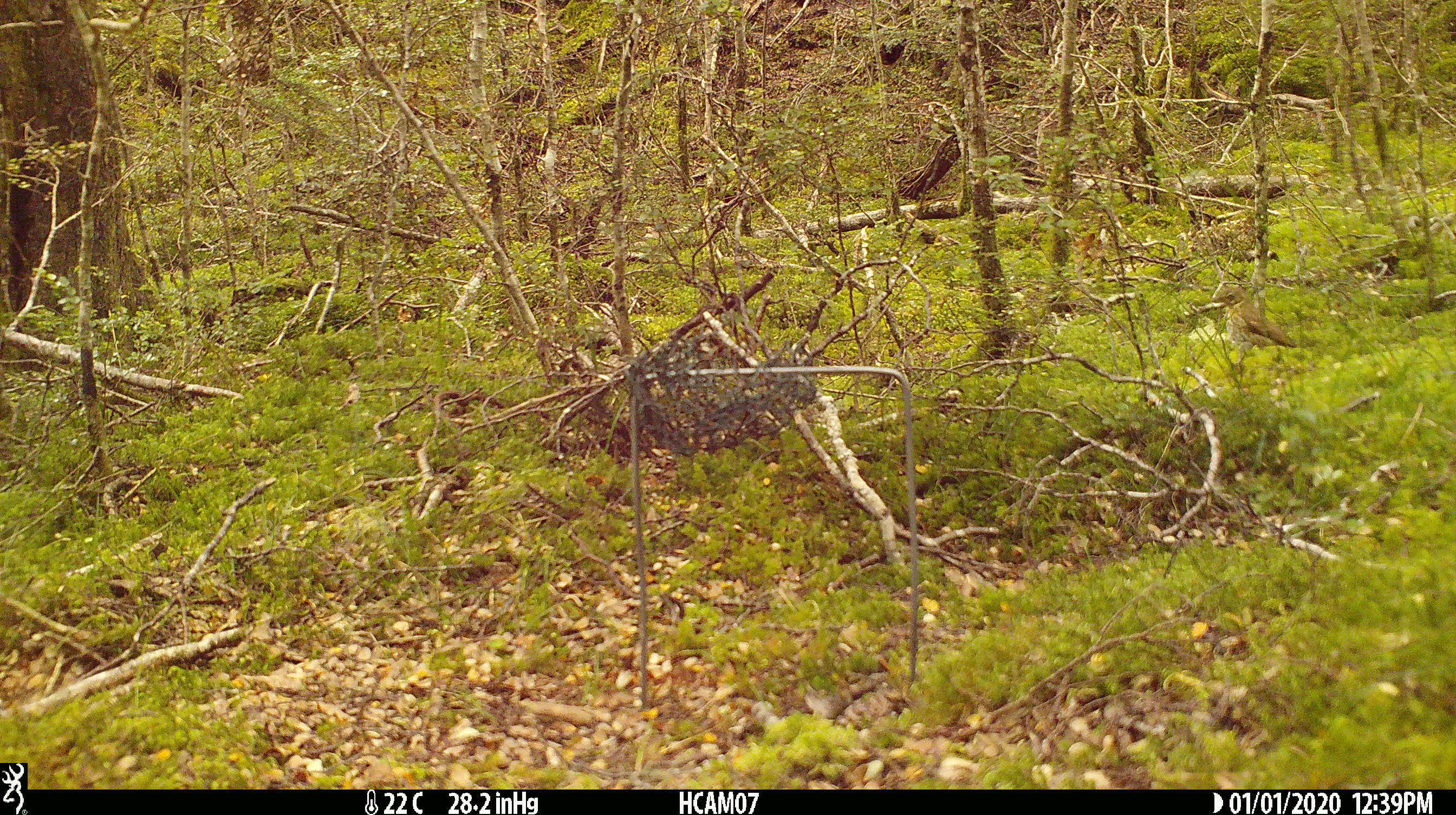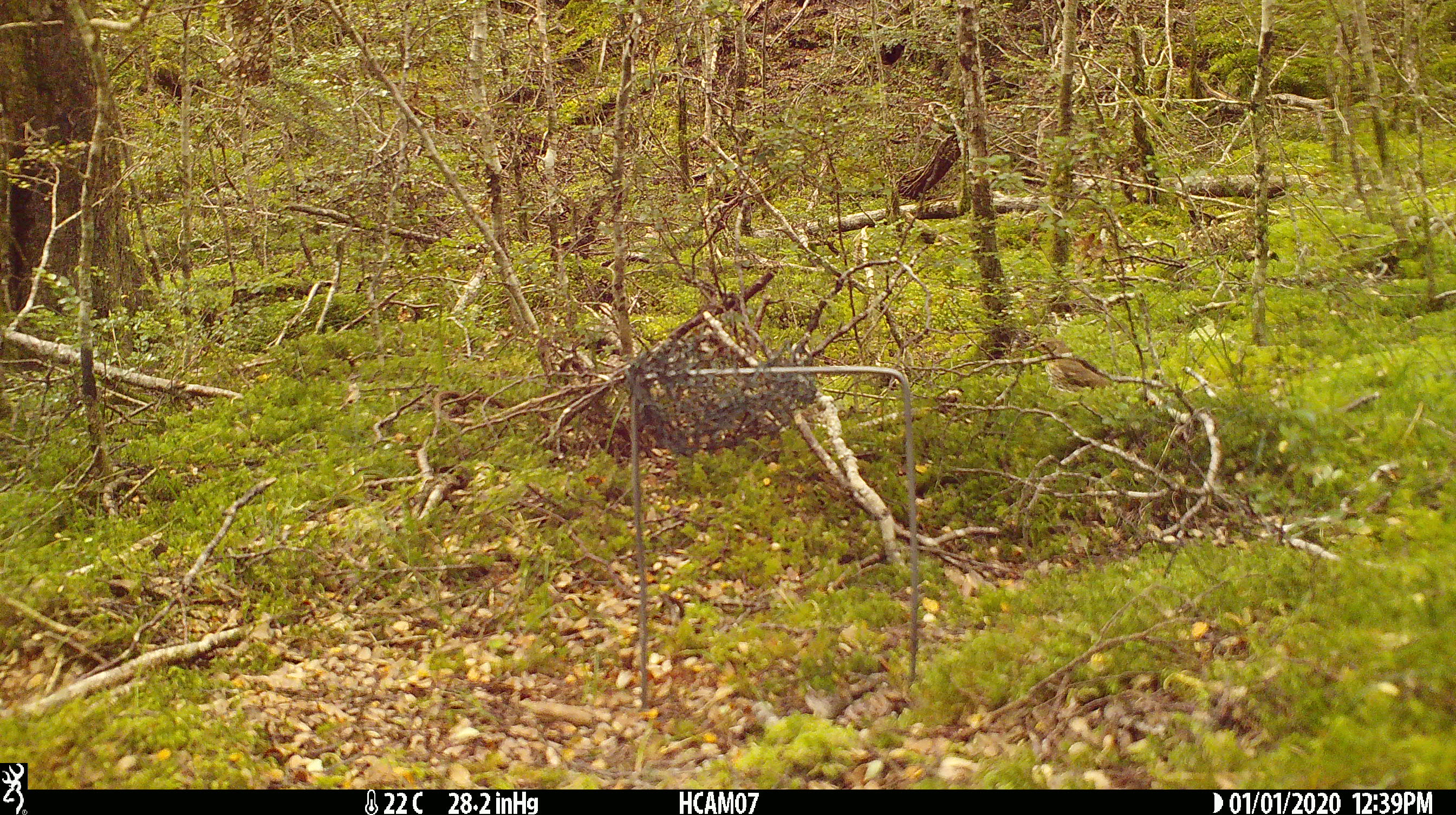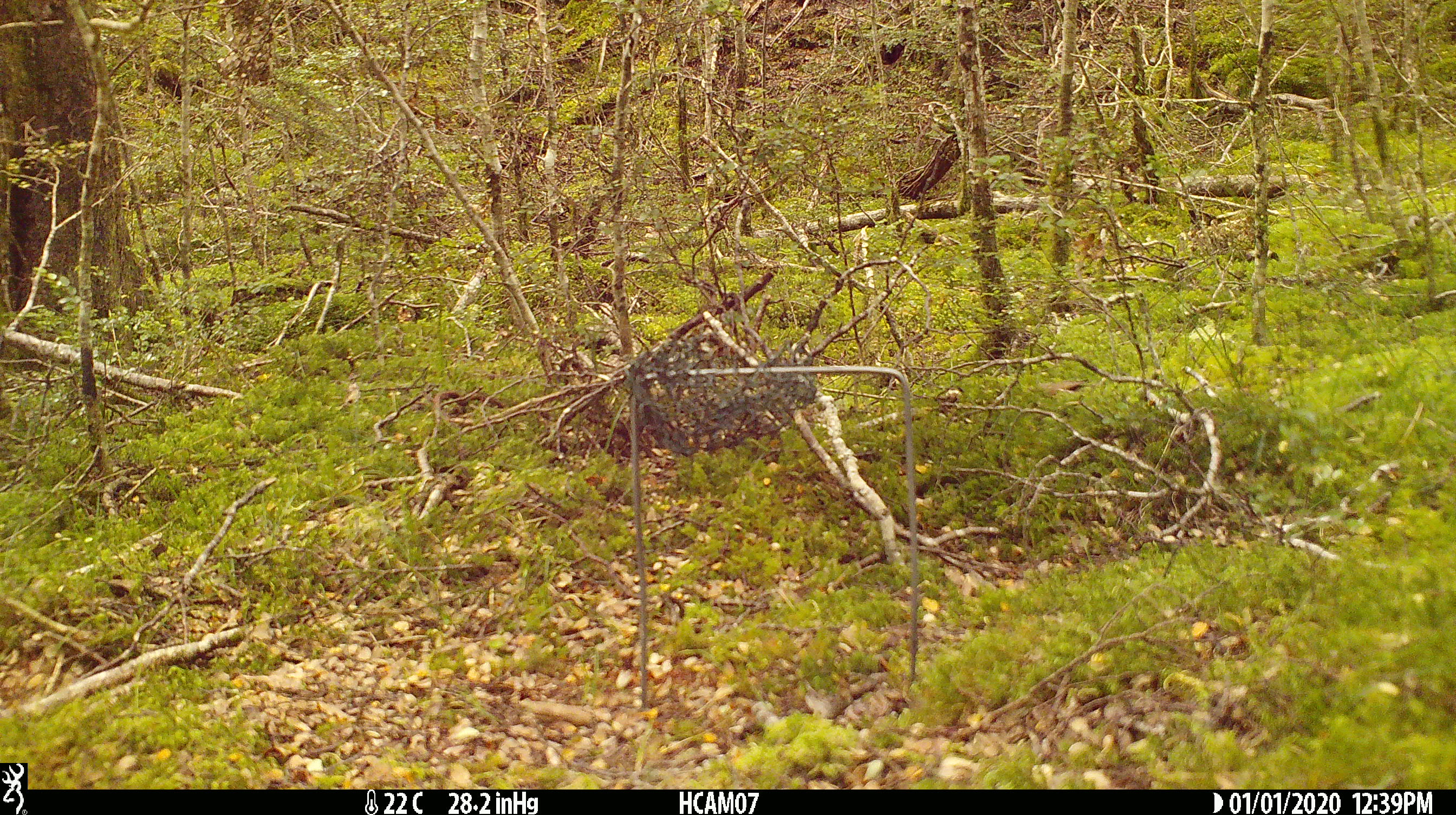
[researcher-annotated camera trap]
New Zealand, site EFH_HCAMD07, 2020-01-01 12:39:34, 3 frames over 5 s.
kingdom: Animalia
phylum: Chordata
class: Aves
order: Passeriformes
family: Turdidae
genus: Turdus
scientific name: Turdus philomelos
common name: song thrush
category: thrush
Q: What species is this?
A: Thrush (song thrush) (Turdus philomelos).